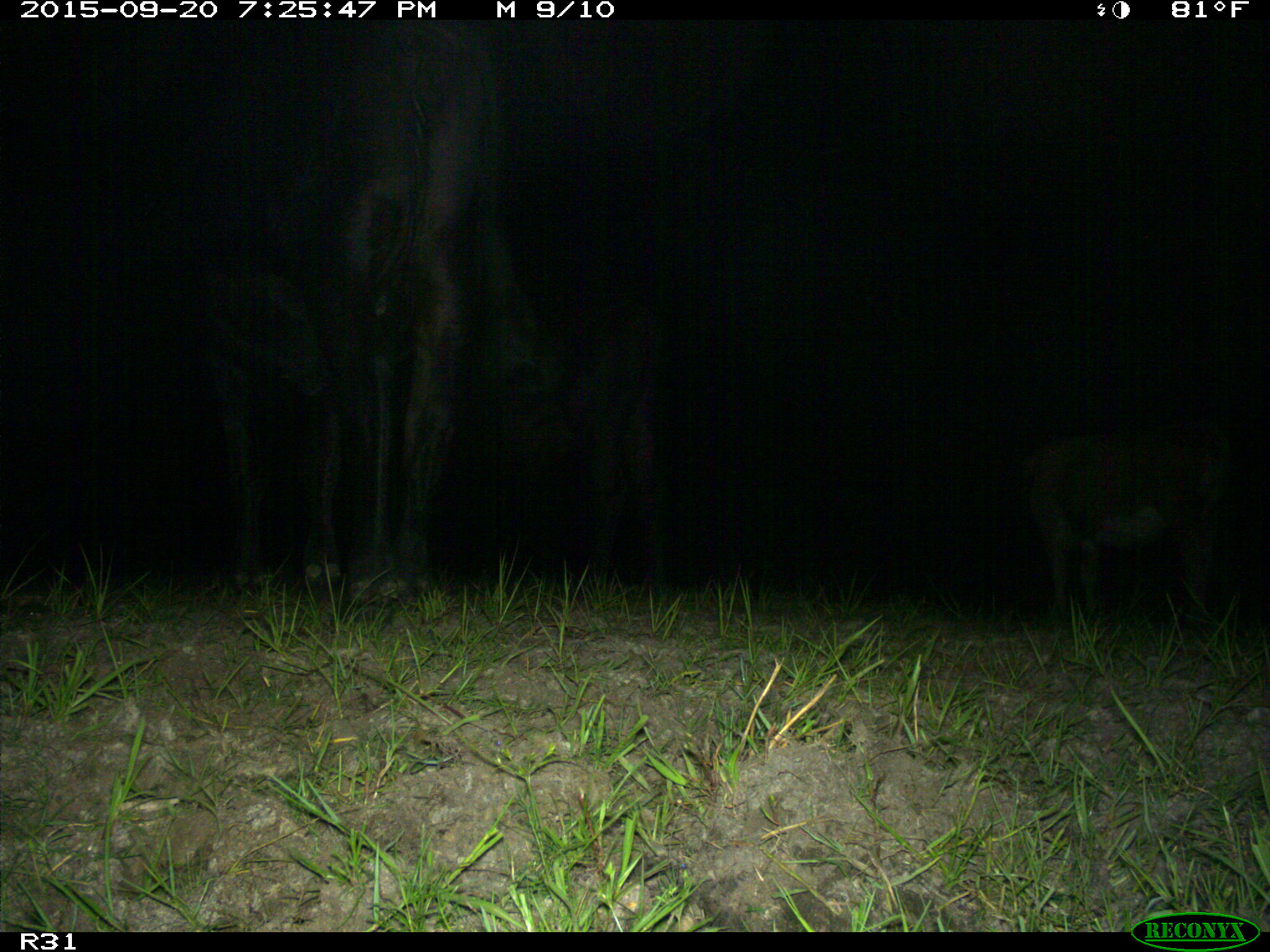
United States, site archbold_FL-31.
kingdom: Animalia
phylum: Chordata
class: Mammalia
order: Artiodactyla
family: Bovidae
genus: Bos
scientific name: Bos taurus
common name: domestic cow